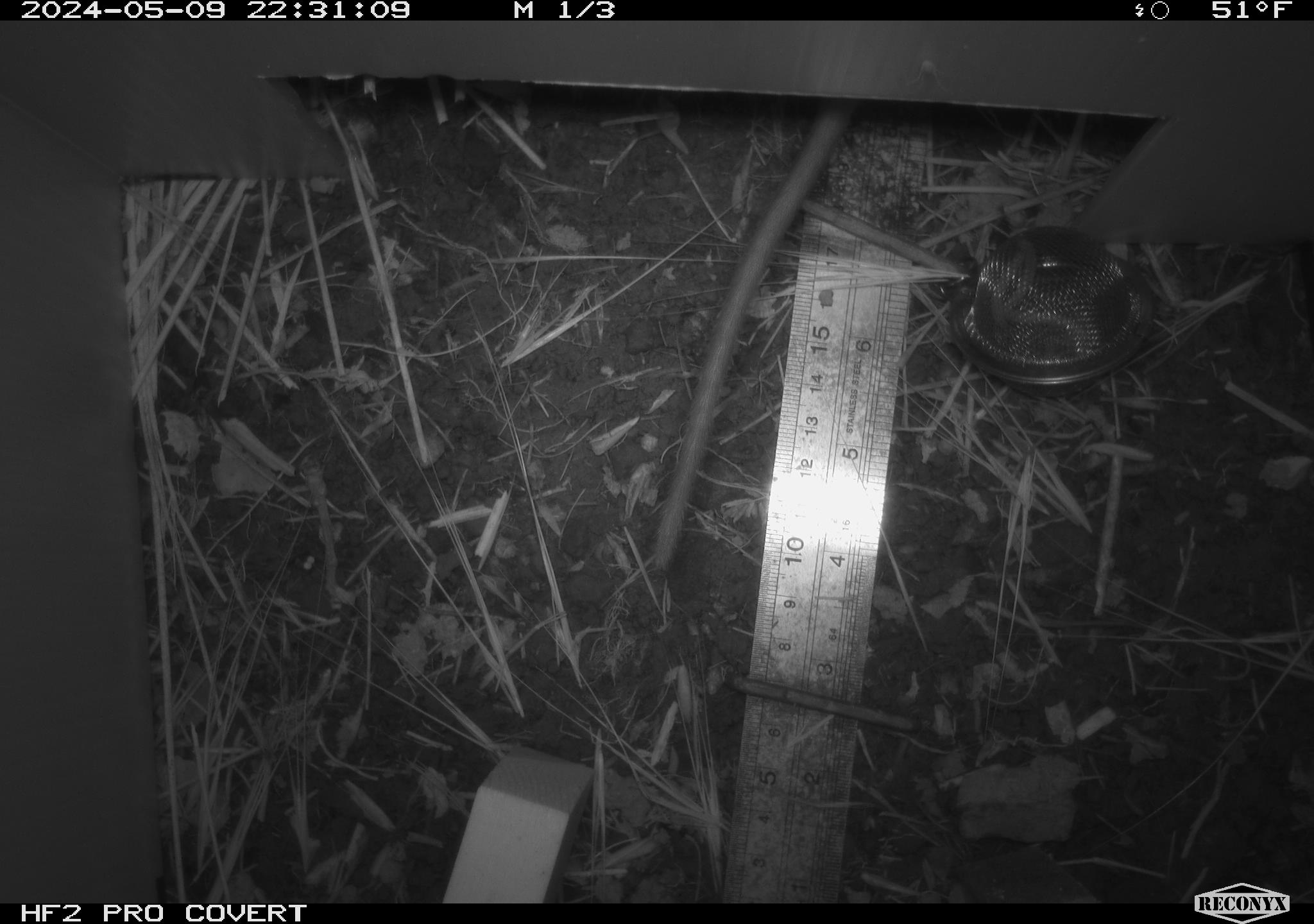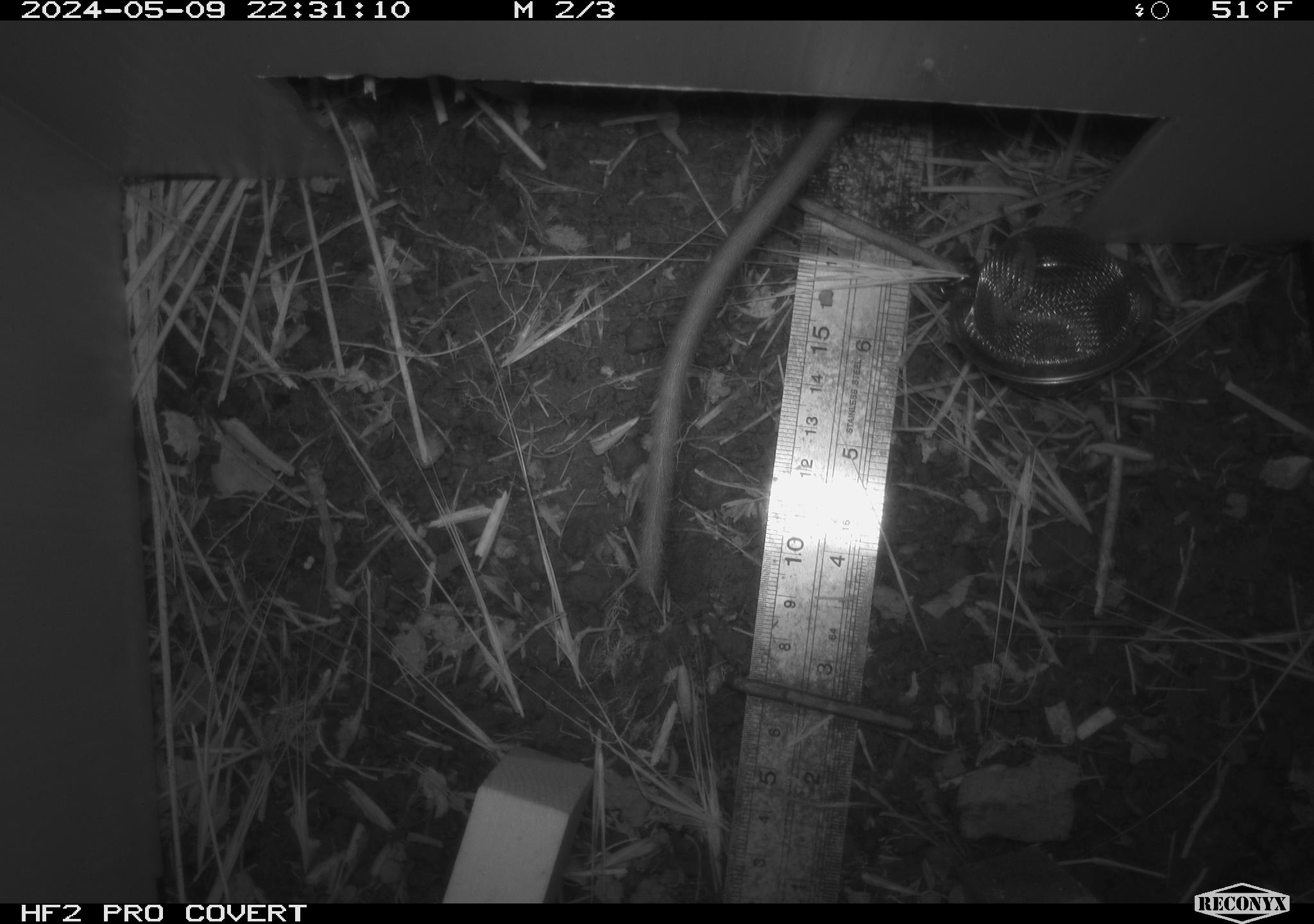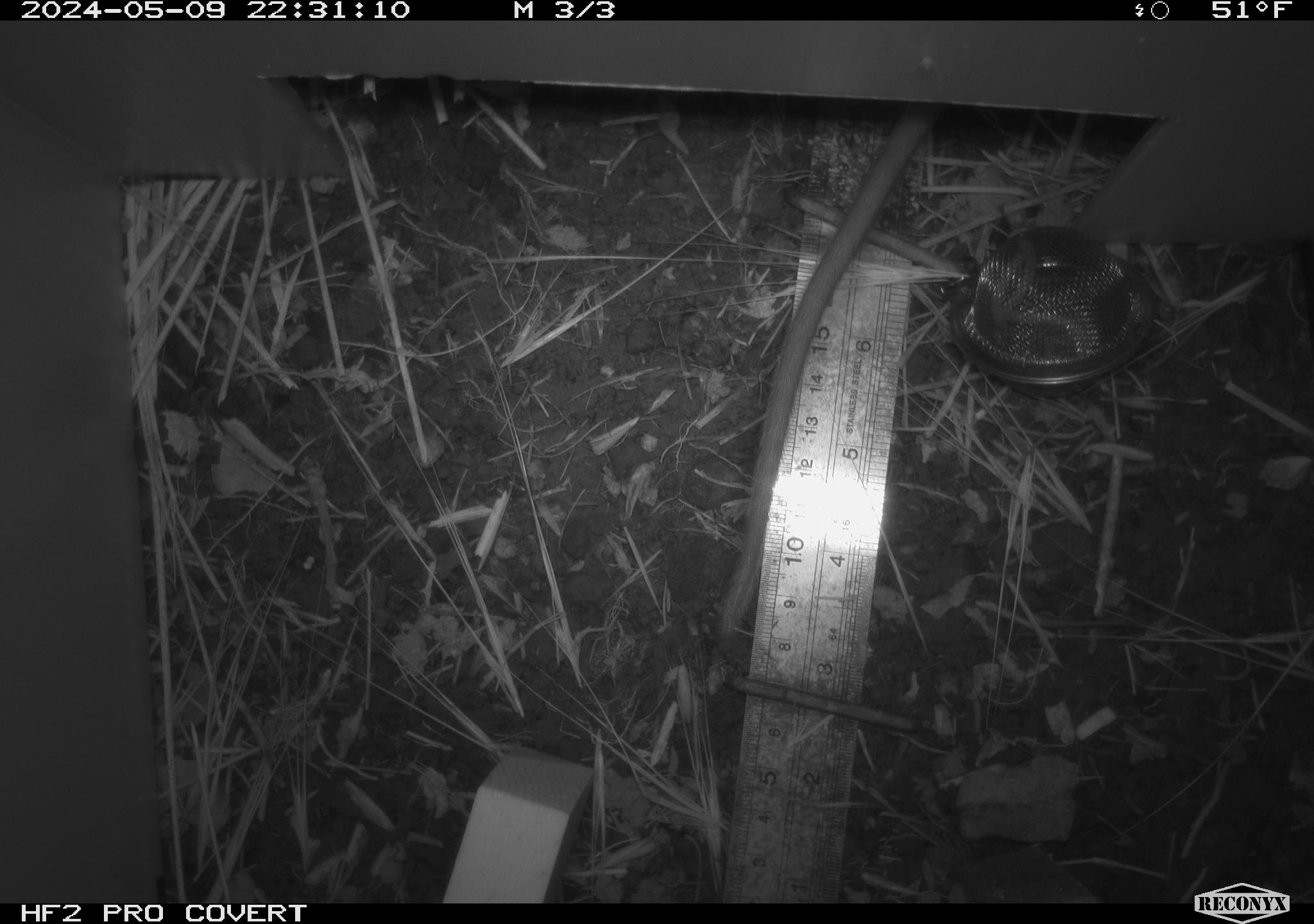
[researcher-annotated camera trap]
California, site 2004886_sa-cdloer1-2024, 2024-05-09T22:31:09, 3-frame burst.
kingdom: Animalia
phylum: Chordata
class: Mammalia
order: Rodentia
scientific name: Rodentia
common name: woodrat or rat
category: woodrat or rat species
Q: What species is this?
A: Woodrat or rat species (woodrat or rat) (Rodentia).